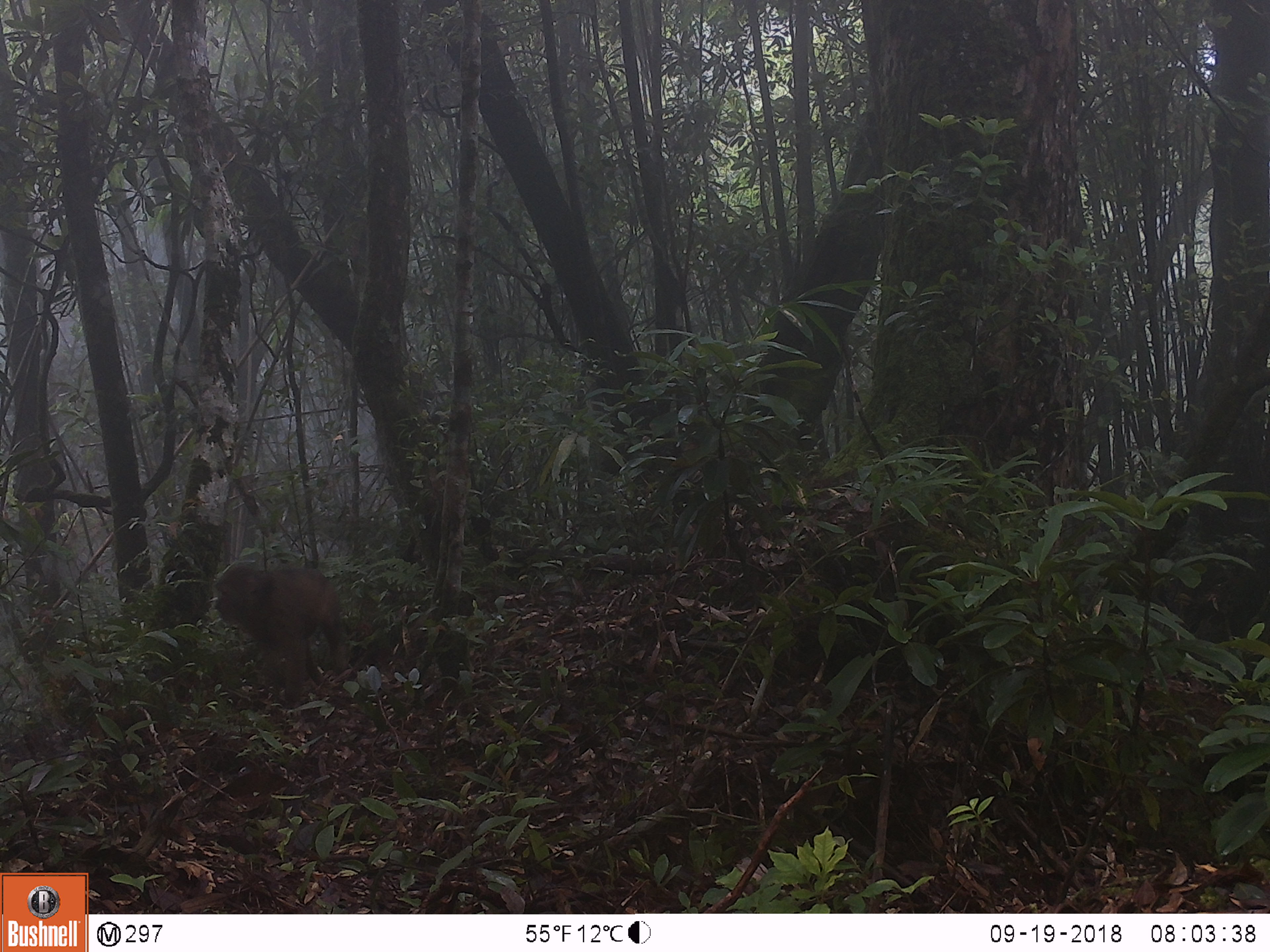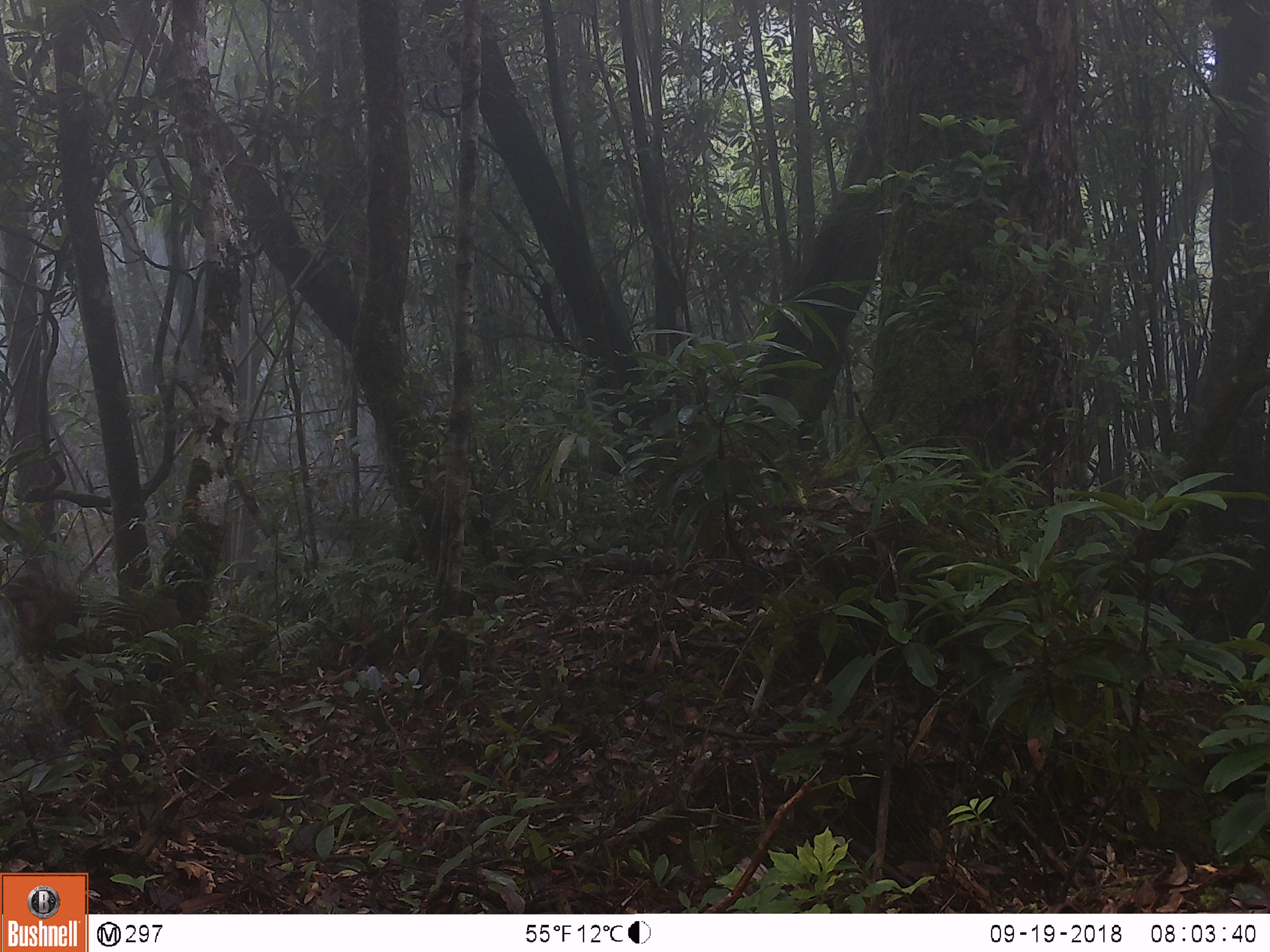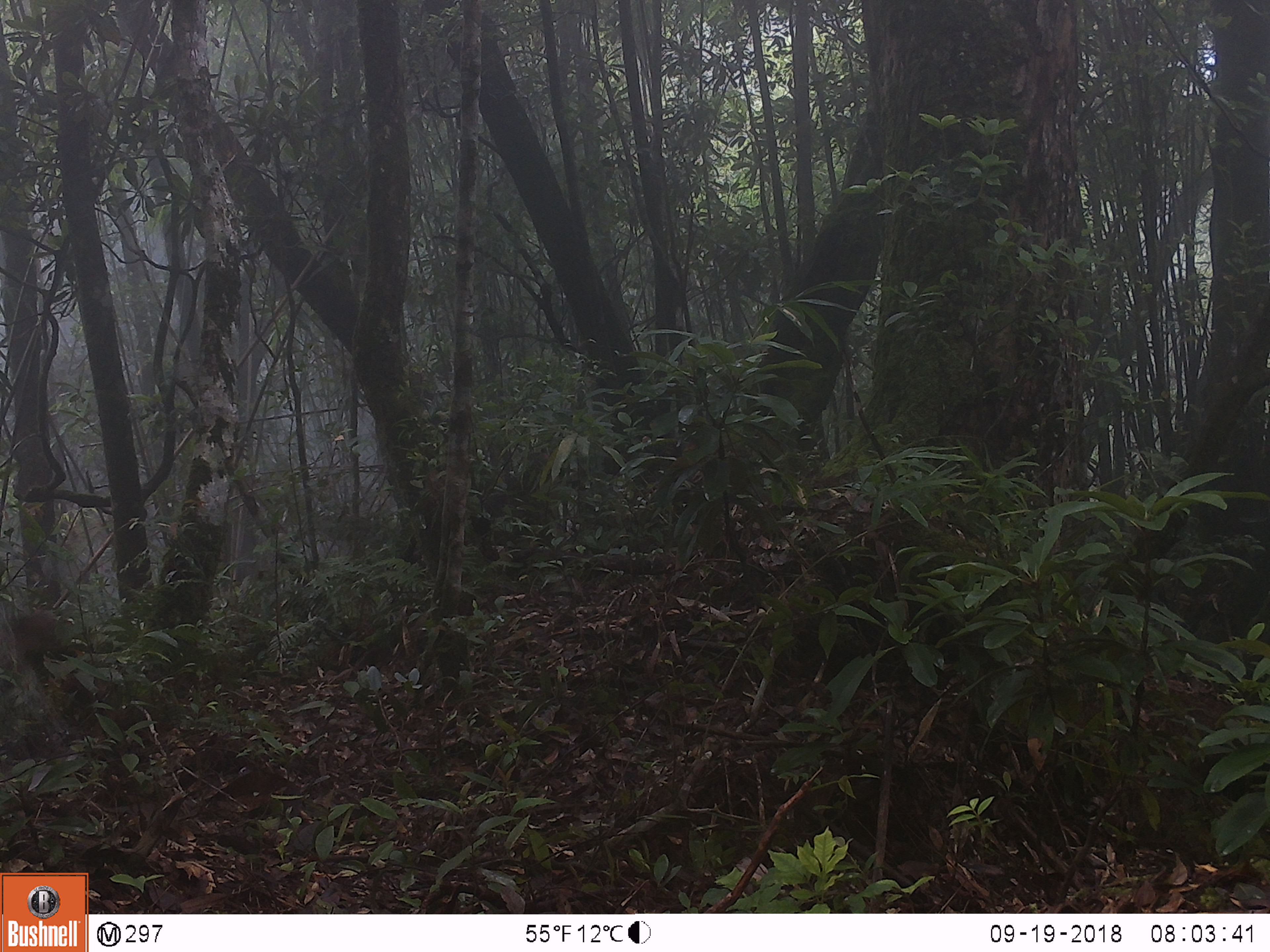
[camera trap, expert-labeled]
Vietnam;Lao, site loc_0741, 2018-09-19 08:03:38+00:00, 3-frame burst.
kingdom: Animalia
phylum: Chordata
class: Mammalia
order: Primates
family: Cercopithecidae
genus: Macaca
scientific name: Macaca arctoides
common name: stump-tailed macaque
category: stump tailed macaque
Stump tailed macaque (stump-tailed macaque) (Macaca arctoides). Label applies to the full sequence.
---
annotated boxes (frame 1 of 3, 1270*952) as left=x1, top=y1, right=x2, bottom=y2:
stump tailed macaque: left=214, top=564, right=348, bottom=715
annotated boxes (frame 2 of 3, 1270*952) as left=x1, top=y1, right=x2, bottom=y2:
stump tailed macaque: left=0, top=571, right=180, bottom=724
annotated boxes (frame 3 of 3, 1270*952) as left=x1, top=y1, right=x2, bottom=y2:
stump tailed macaque: left=0, top=610, right=128, bottom=740